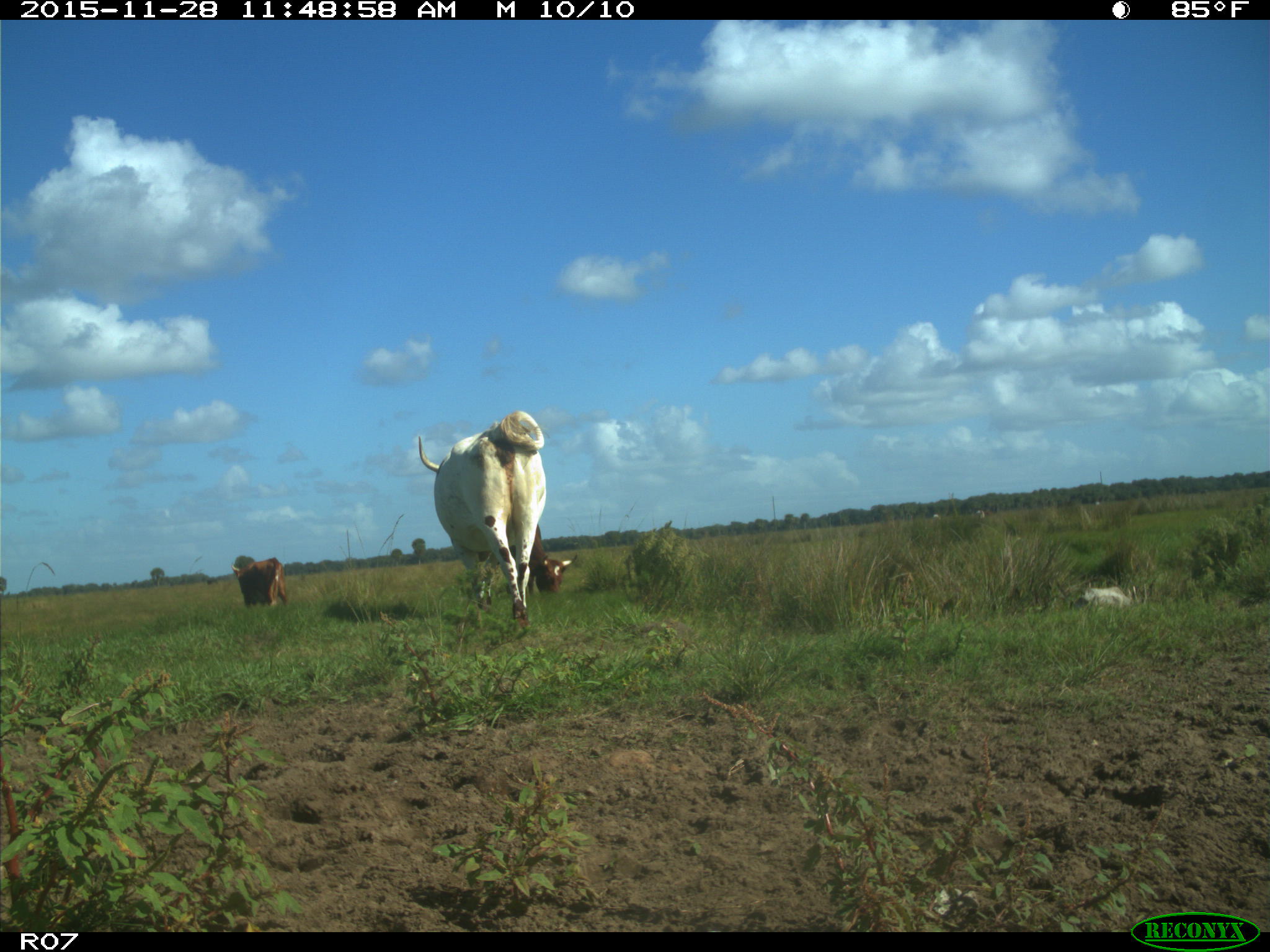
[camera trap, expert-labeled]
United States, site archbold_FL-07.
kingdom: Animalia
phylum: Chordata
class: Mammalia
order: Artiodactyla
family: Bovidae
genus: Bos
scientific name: Bos taurus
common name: domestic cow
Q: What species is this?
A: Bos taurus (domestic cow).